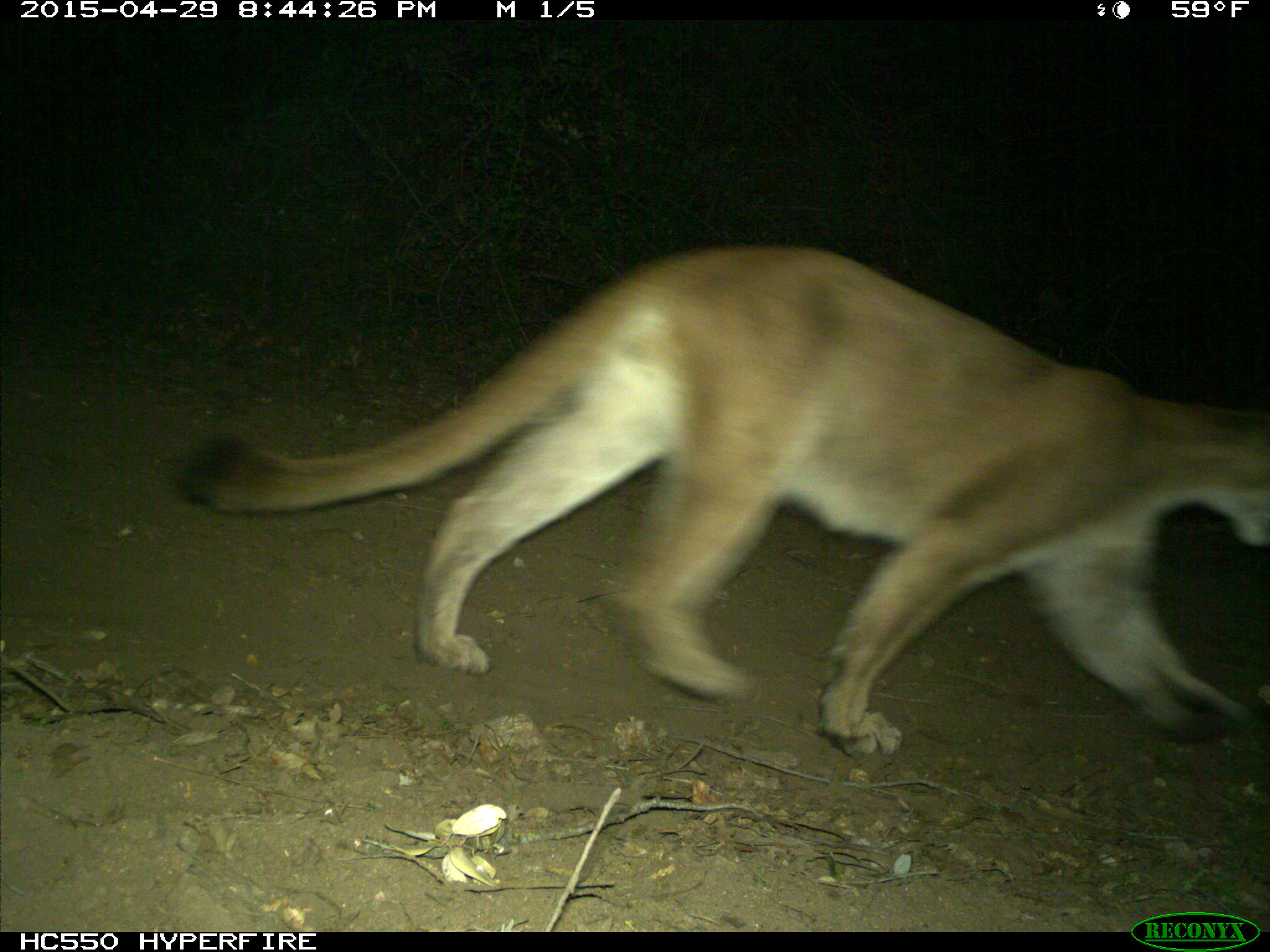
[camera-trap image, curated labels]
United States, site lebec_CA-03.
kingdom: Animalia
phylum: Chordata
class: Mammalia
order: Carnivora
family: Felidae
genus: Puma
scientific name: Puma concolor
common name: mountain lion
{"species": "Puma concolor (mountain lion)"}